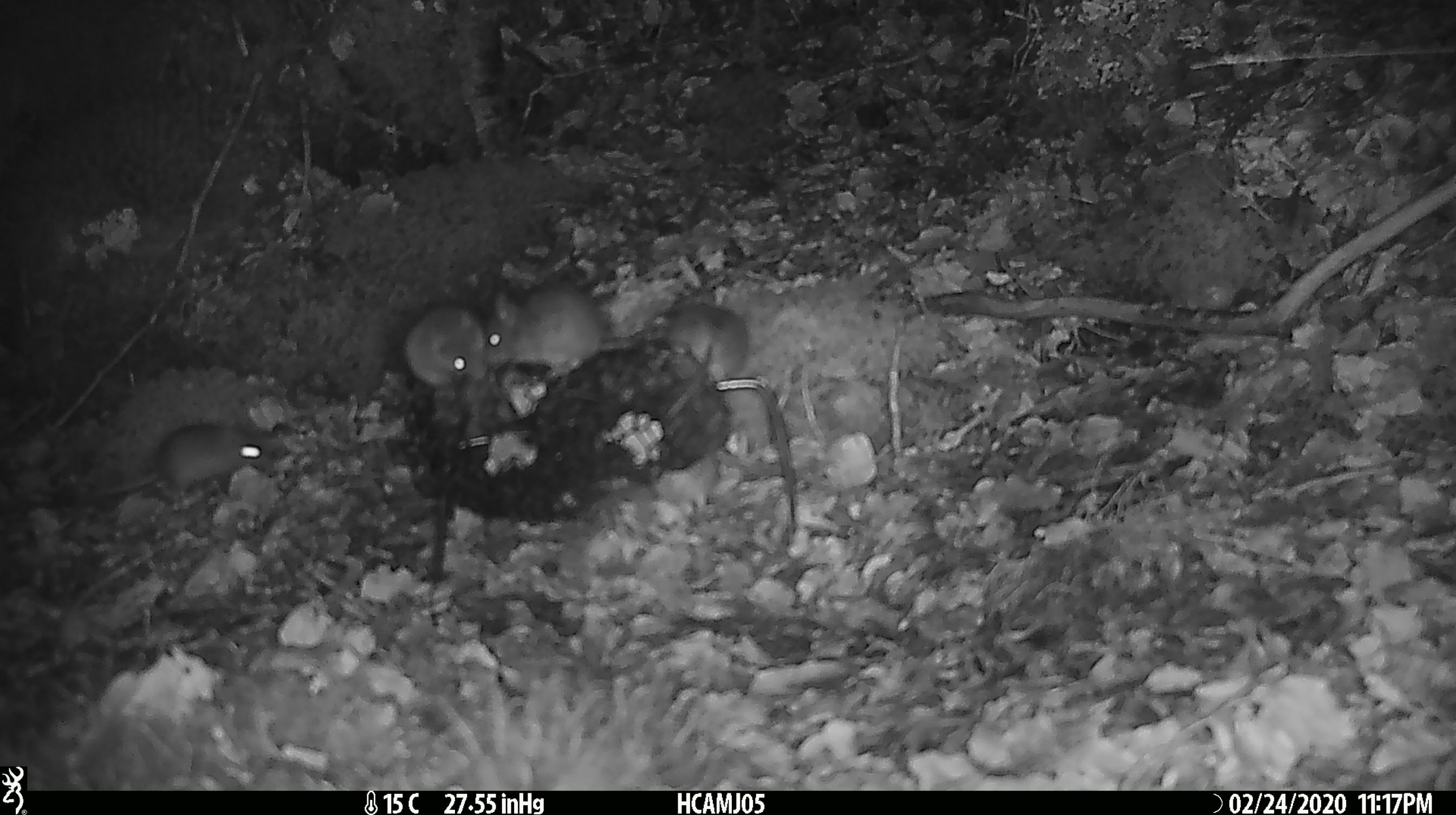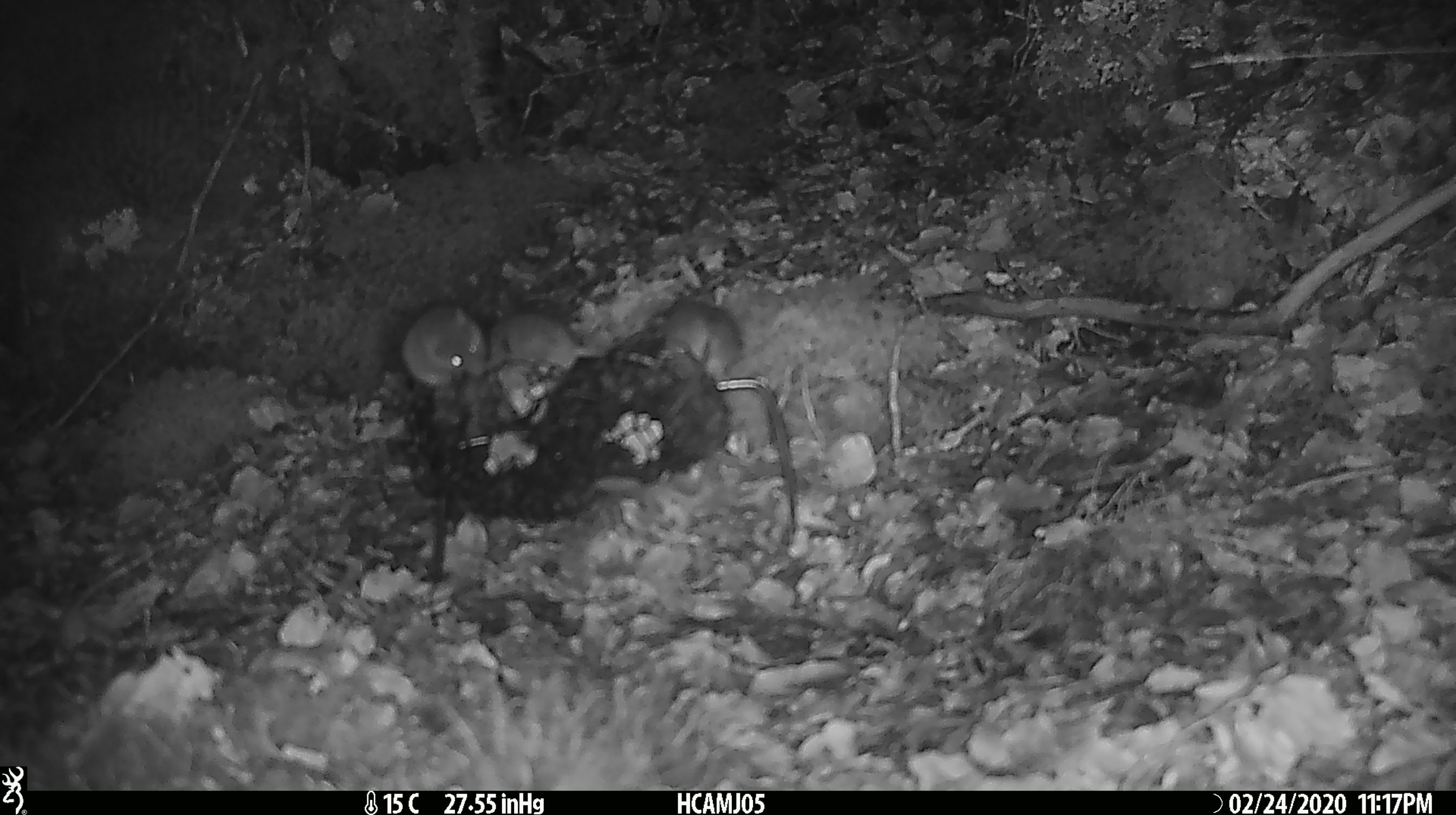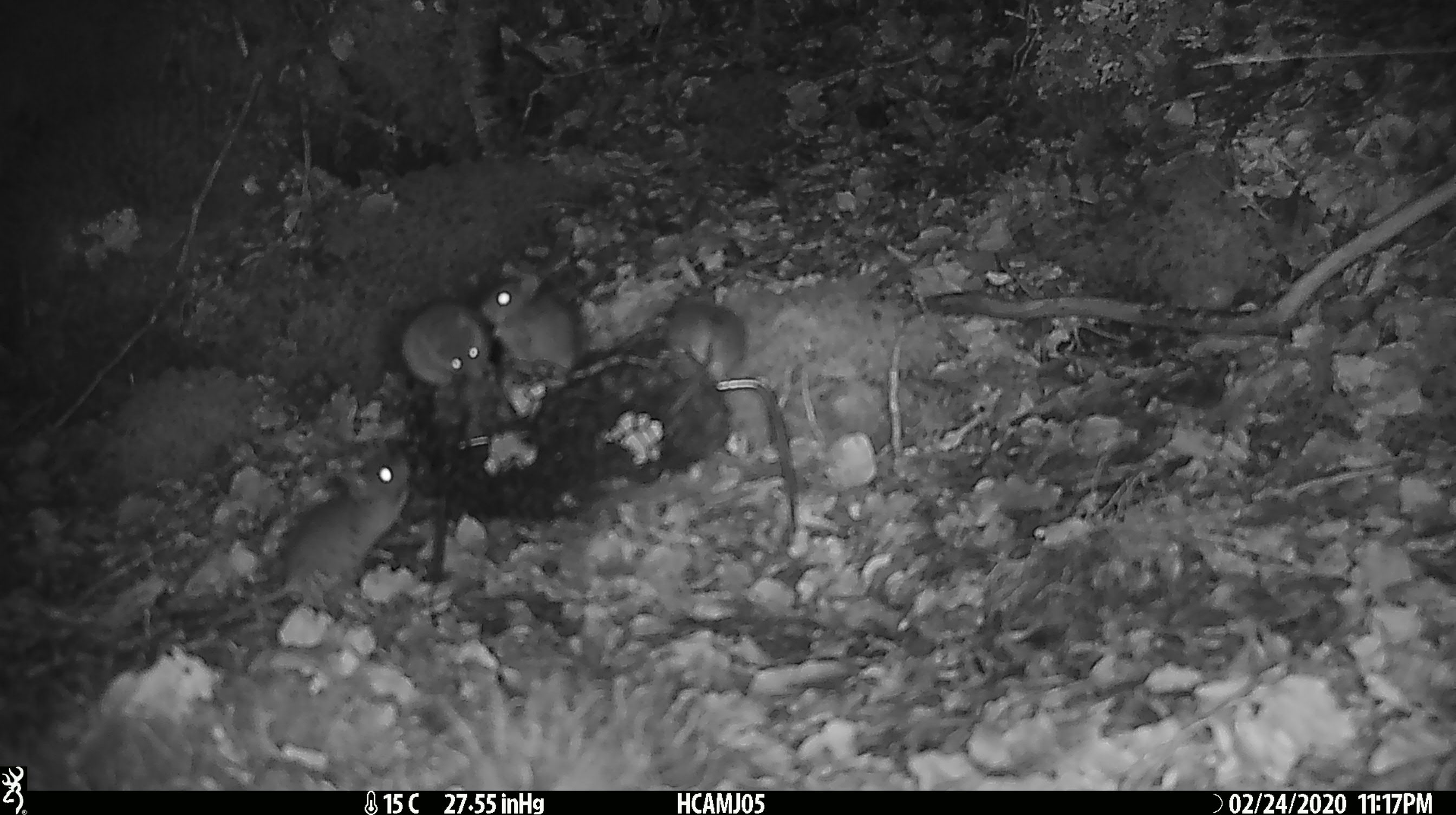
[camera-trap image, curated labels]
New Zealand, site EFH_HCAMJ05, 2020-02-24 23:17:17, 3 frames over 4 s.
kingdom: Animalia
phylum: Chordata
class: Mammalia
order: Rodentia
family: Muridae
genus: Mus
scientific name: Mus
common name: mouse